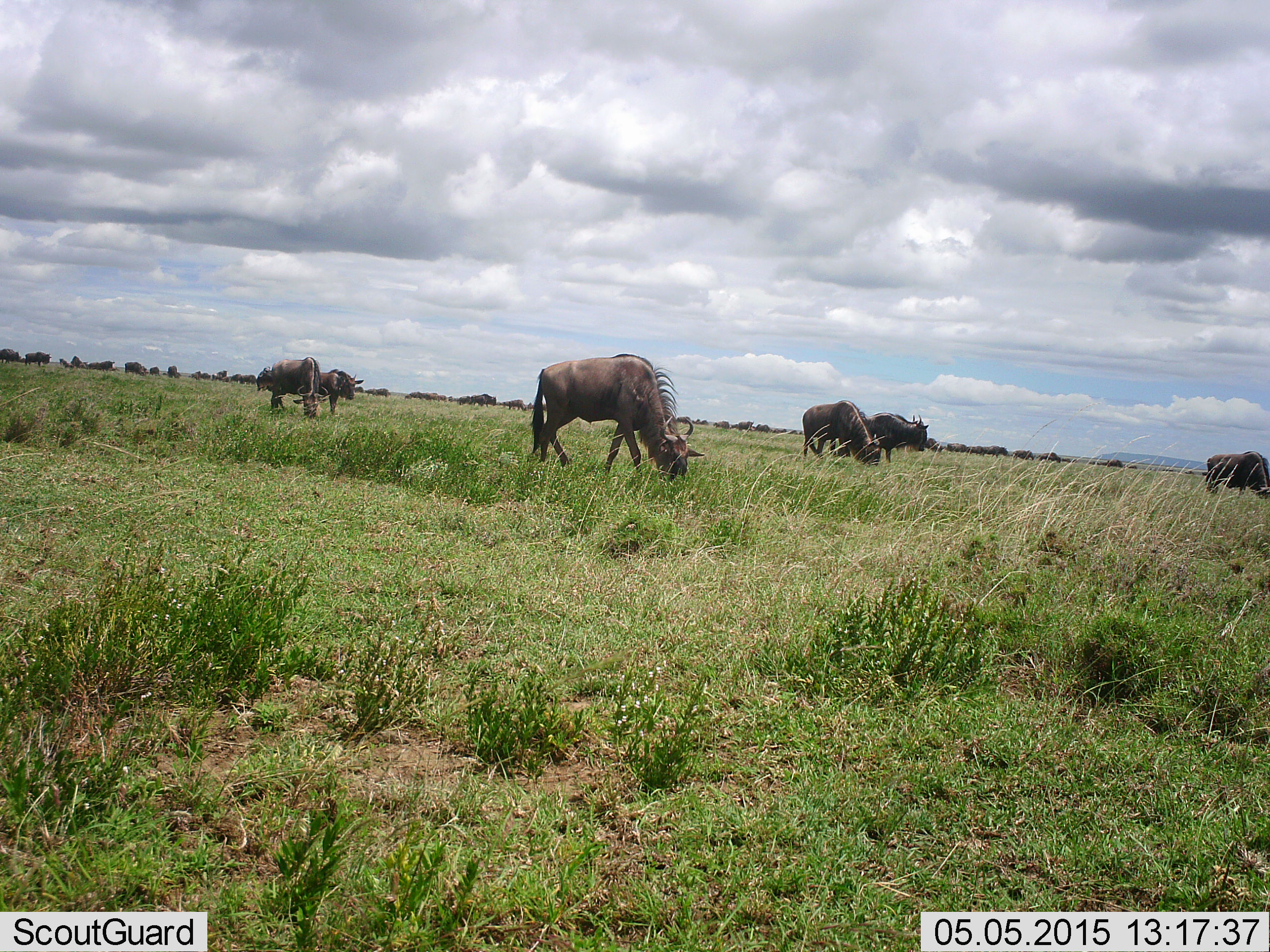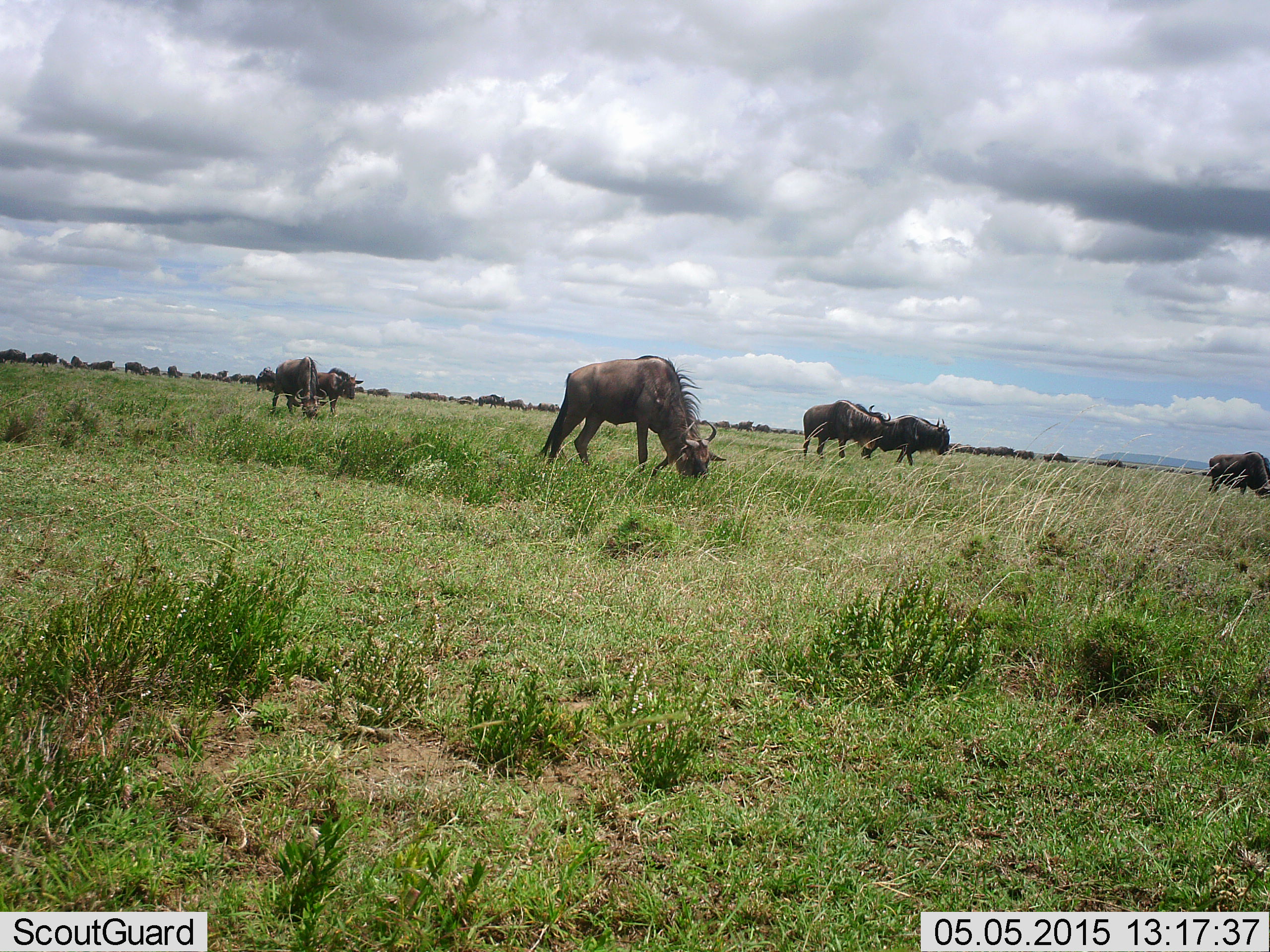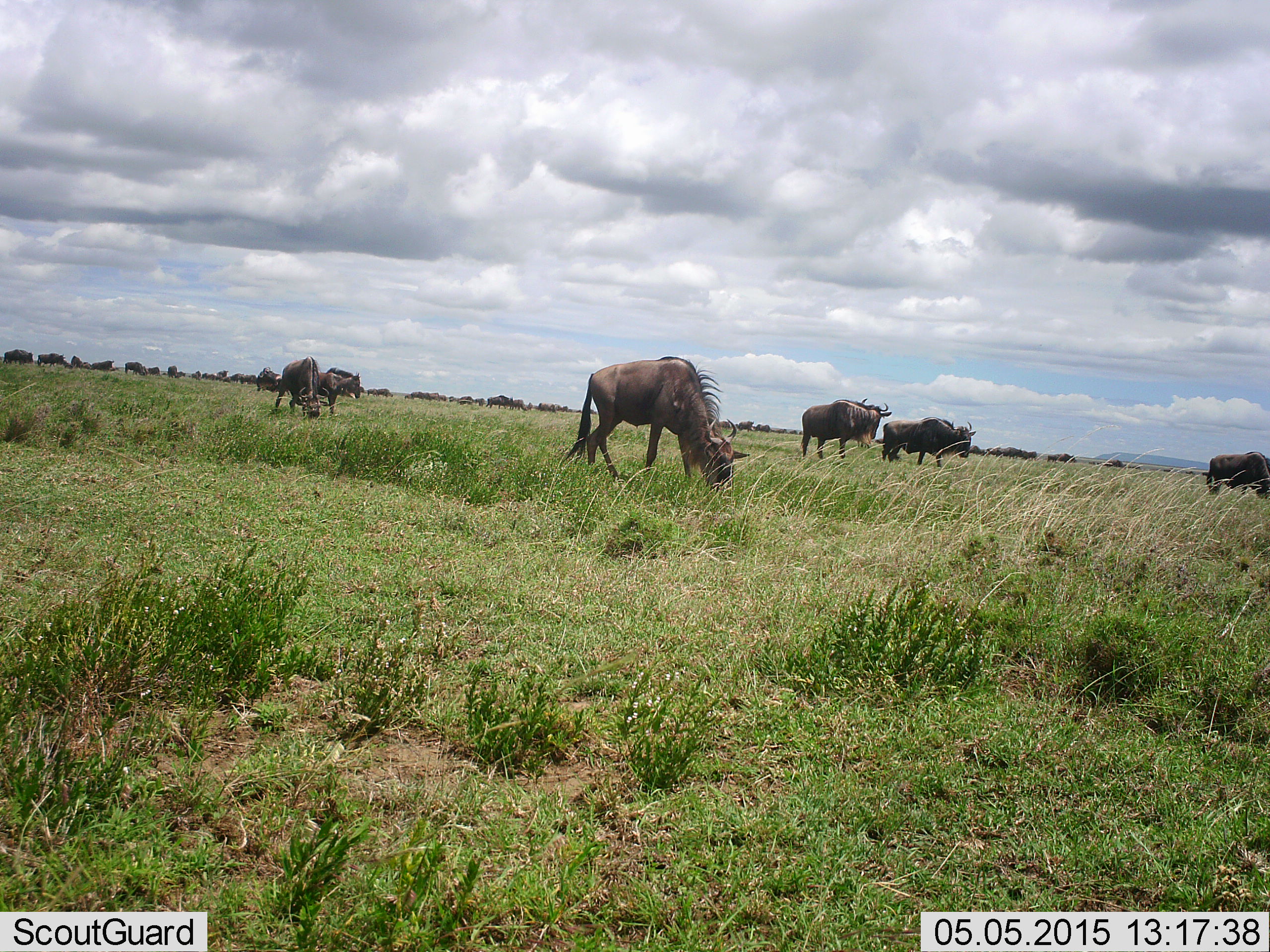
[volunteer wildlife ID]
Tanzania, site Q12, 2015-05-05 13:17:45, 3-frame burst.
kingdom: Animalia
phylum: Chordata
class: Mammalia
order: Artiodactyla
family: Bovidae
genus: Connochaetes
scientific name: Connochaetes taurinus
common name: blue wildebeest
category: wildebeest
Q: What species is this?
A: Wildebeest (blue wildebeest) (Connochaetes taurinus).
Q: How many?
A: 8.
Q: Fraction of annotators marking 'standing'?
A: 60%.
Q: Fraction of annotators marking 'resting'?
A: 0%.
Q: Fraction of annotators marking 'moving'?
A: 60%.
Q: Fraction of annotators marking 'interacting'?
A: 0%.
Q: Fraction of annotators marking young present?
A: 10%.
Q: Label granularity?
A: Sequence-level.